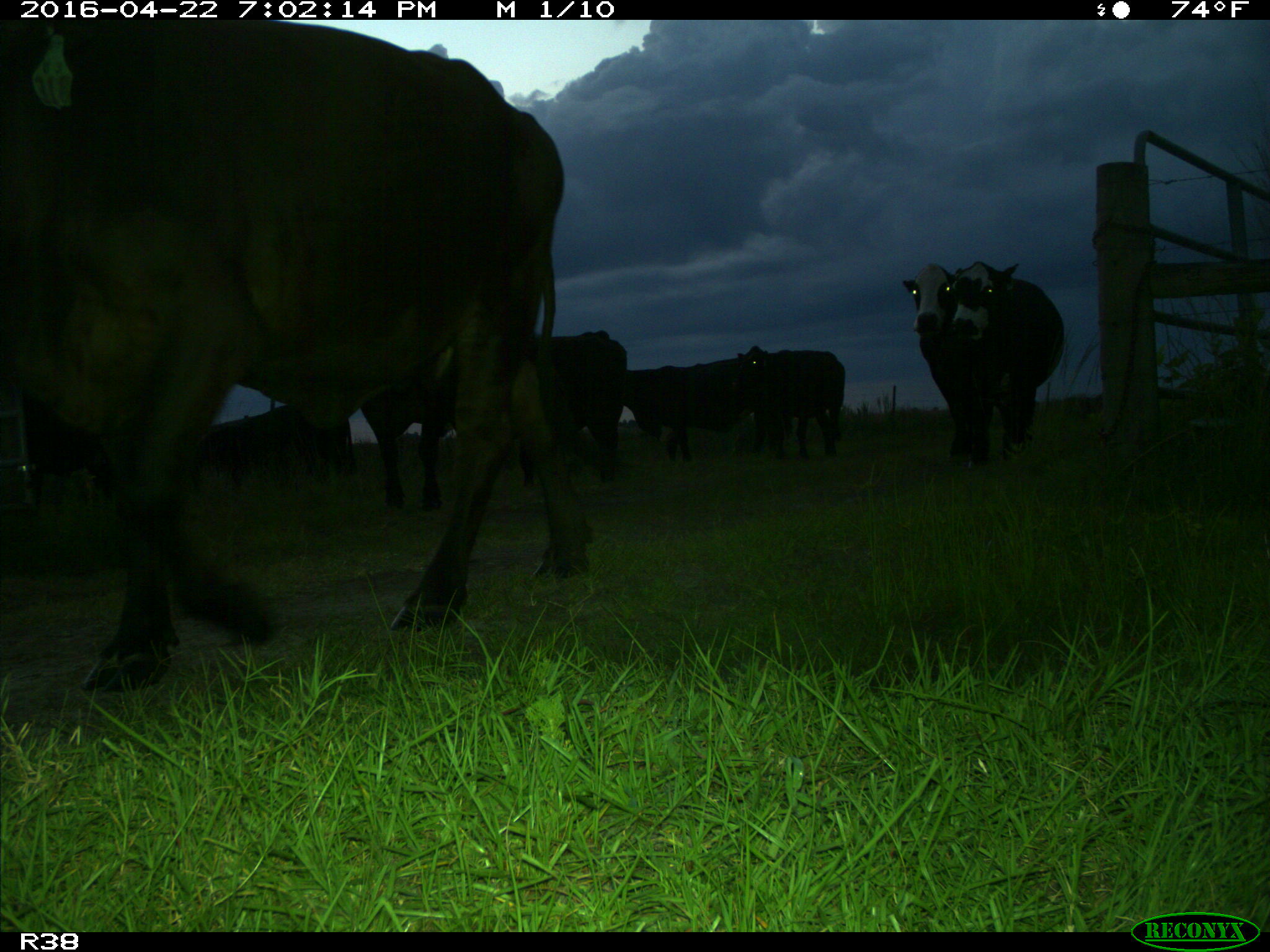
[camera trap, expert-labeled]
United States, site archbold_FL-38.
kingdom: Animalia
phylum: Chordata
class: Mammalia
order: Artiodactyla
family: Bovidae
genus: Bos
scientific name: Bos taurus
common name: domestic cow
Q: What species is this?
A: Bos taurus (domestic cow).